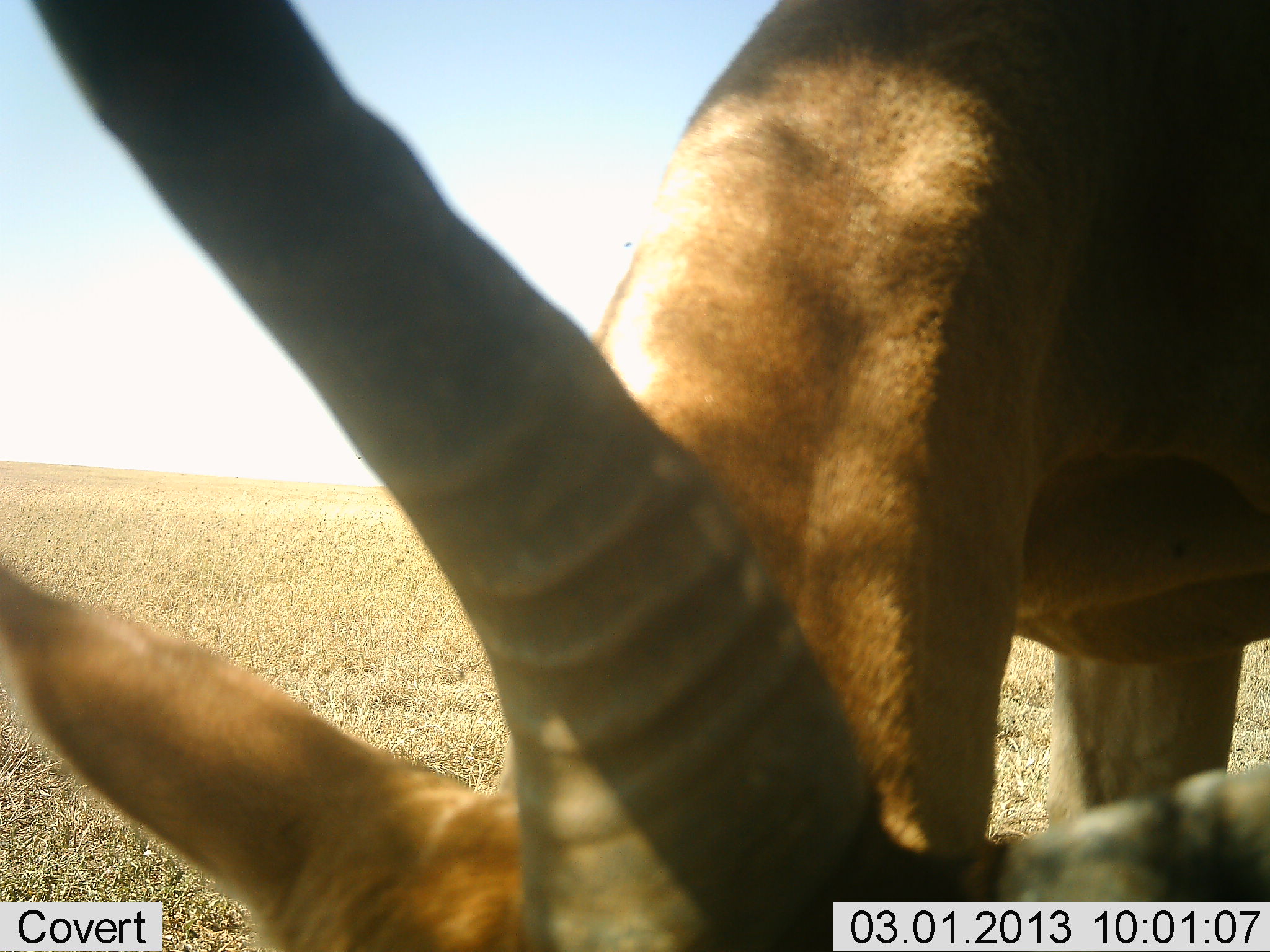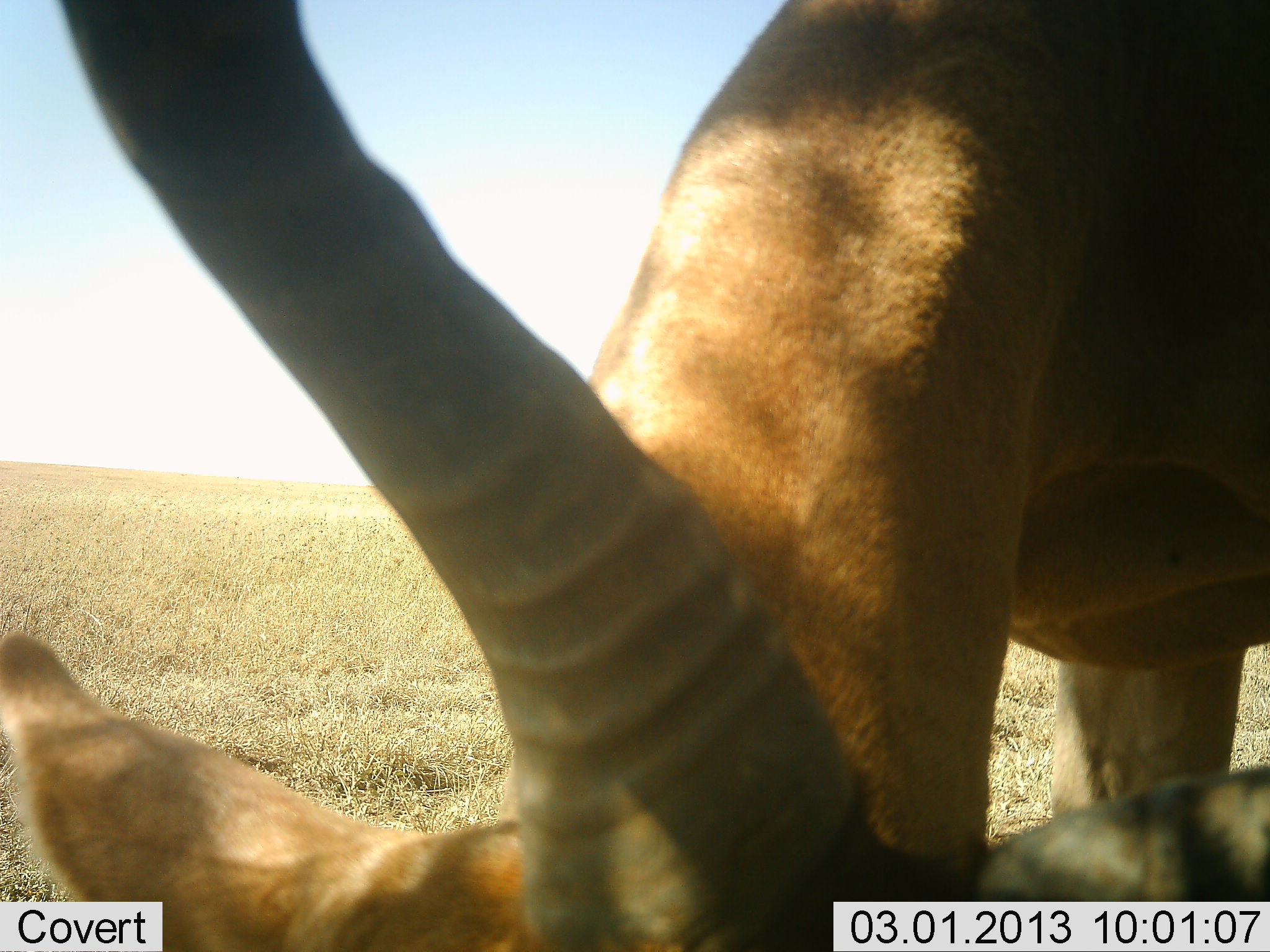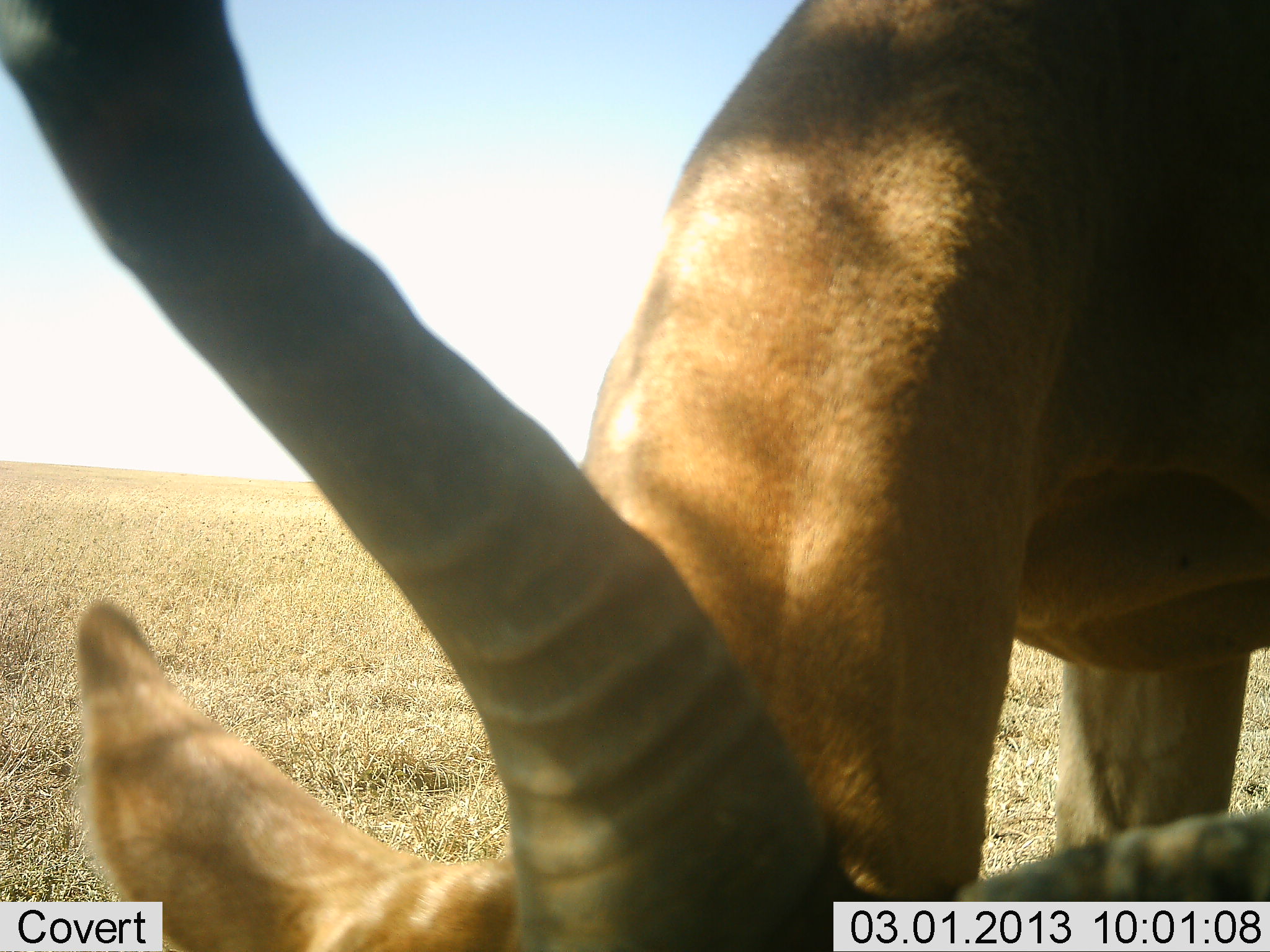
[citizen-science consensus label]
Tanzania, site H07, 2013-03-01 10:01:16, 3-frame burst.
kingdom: Animalia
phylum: Chordata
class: Mammalia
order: Artiodactyla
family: Bovidae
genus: Aepyceros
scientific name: Aepyceros melampus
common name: impala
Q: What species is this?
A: Impala (Aepyceros melampus).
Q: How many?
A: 1.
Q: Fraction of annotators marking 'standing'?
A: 23%.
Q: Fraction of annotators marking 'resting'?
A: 0%.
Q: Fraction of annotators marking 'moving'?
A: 5%.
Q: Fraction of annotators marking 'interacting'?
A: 5%.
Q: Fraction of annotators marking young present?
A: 0%.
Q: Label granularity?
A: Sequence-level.